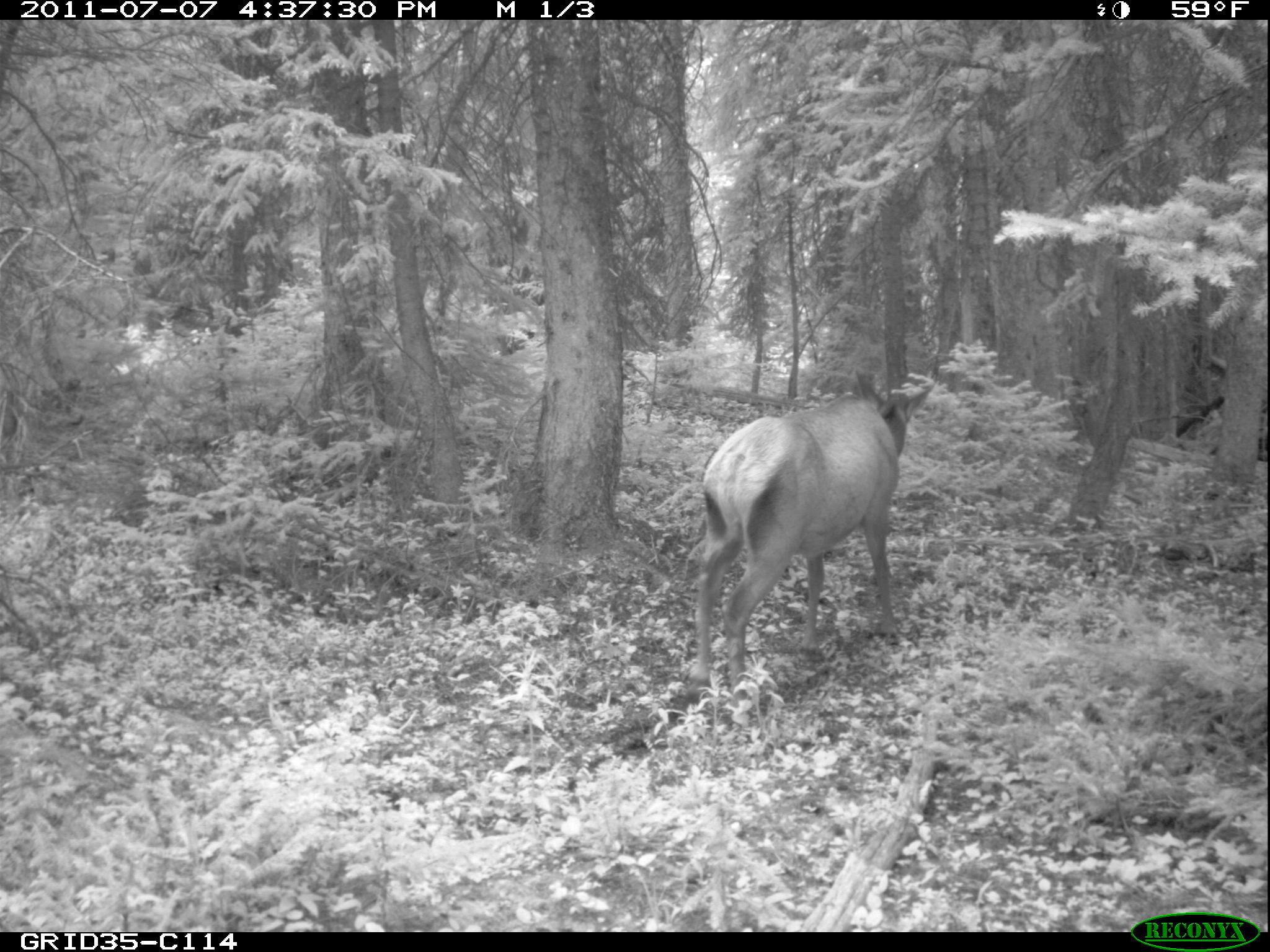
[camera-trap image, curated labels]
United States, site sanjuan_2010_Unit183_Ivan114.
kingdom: Animalia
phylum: Chordata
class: Mammalia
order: Artiodactyla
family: Cervidae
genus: Cervus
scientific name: Cervus elaphus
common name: red deer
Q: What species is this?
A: Cervus elaphus (red deer).